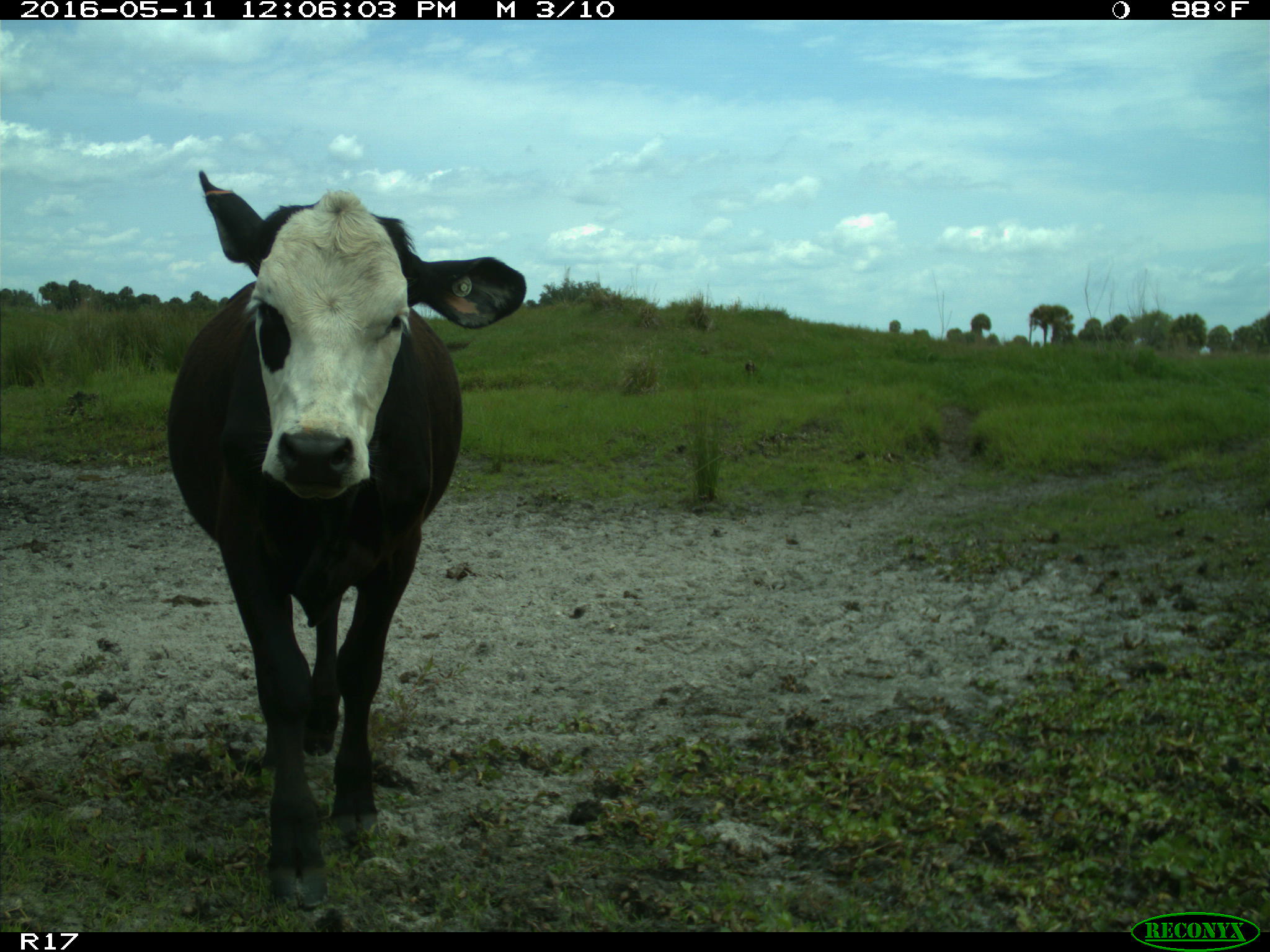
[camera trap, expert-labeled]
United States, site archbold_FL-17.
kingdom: Animalia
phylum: Chordata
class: Mammalia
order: Artiodactyla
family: Bovidae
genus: Bos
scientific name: Bos taurus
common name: domestic cow